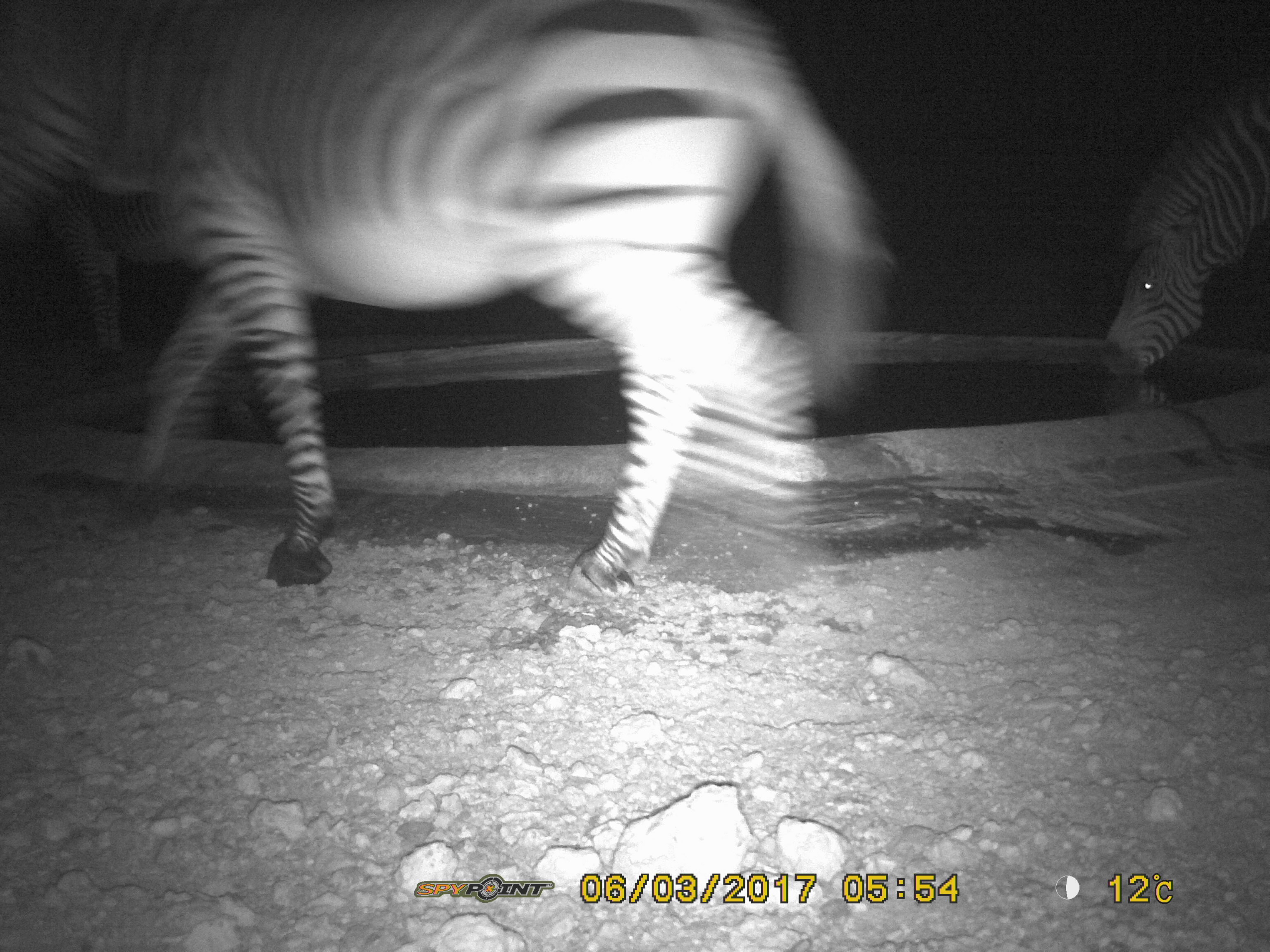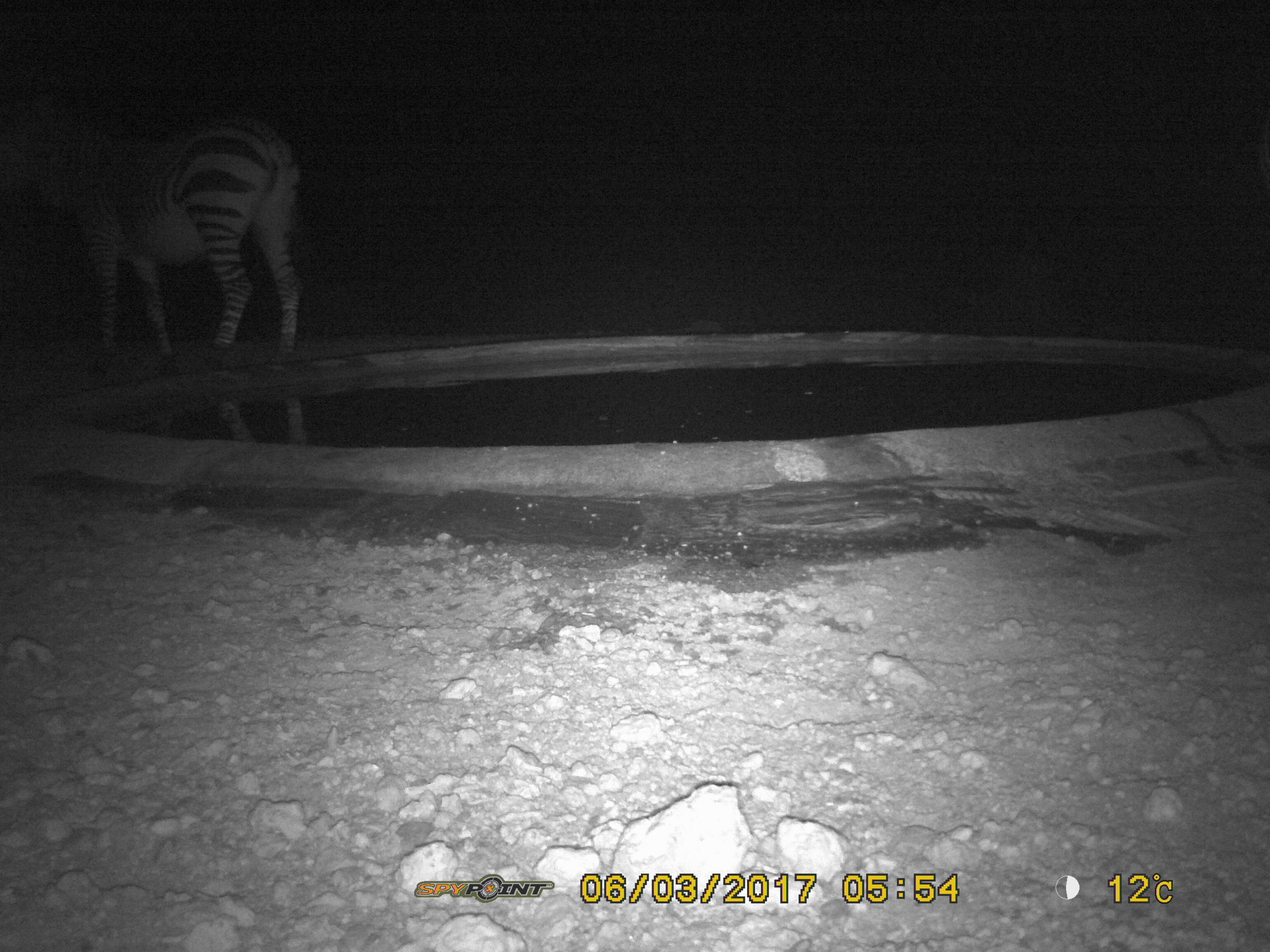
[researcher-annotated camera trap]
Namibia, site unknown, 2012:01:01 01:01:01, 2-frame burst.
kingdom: Animalia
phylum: Chordata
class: Mammalia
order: Perissodactyla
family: Equidae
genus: Equus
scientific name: Equus zebra hartmannae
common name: hartmann's mountain zebra